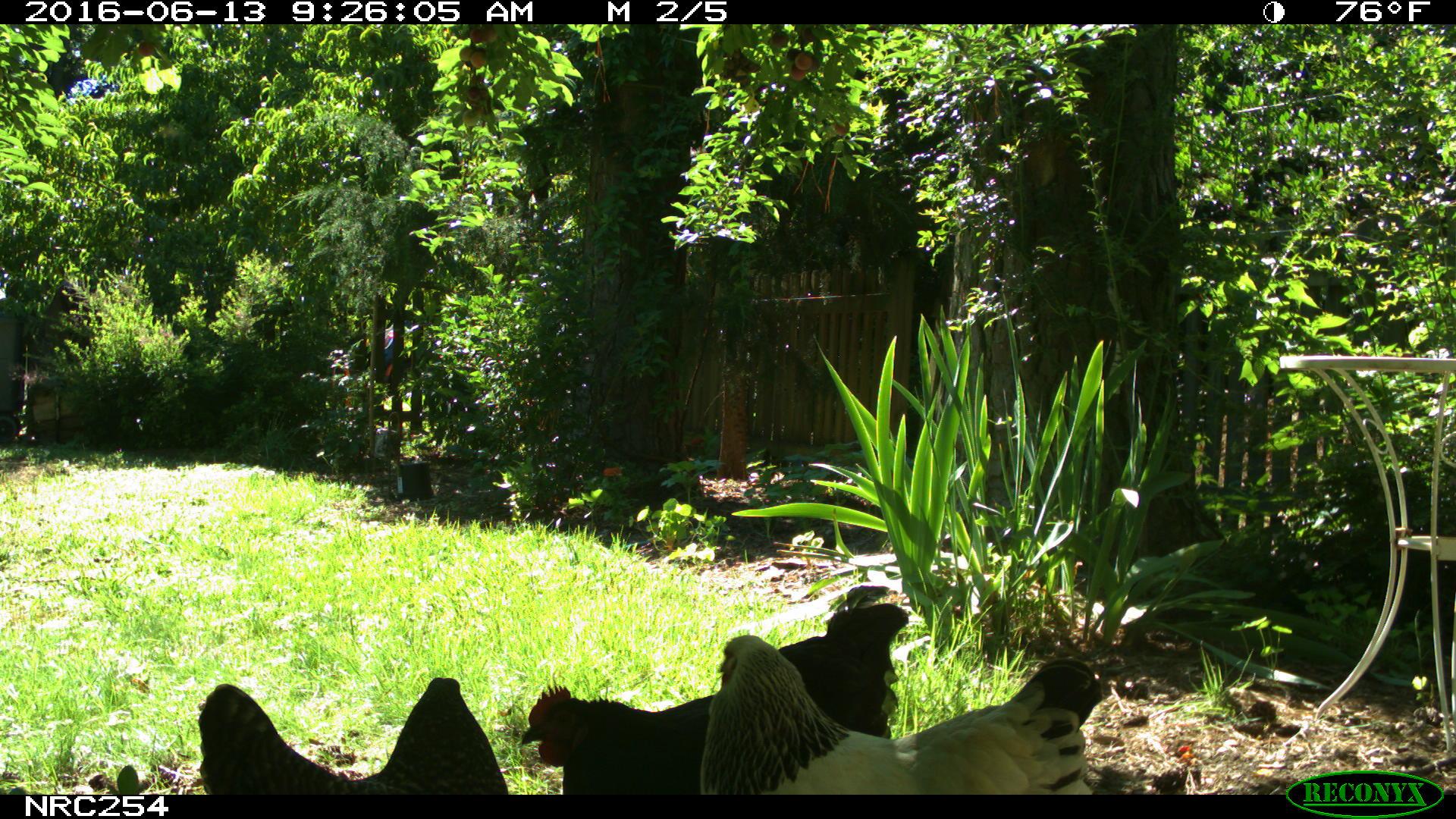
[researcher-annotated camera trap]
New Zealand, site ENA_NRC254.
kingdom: Animalia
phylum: Chordata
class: Aves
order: Galliformes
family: Phasianidae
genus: Gallus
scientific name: Gallus gallus domesticus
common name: chicken